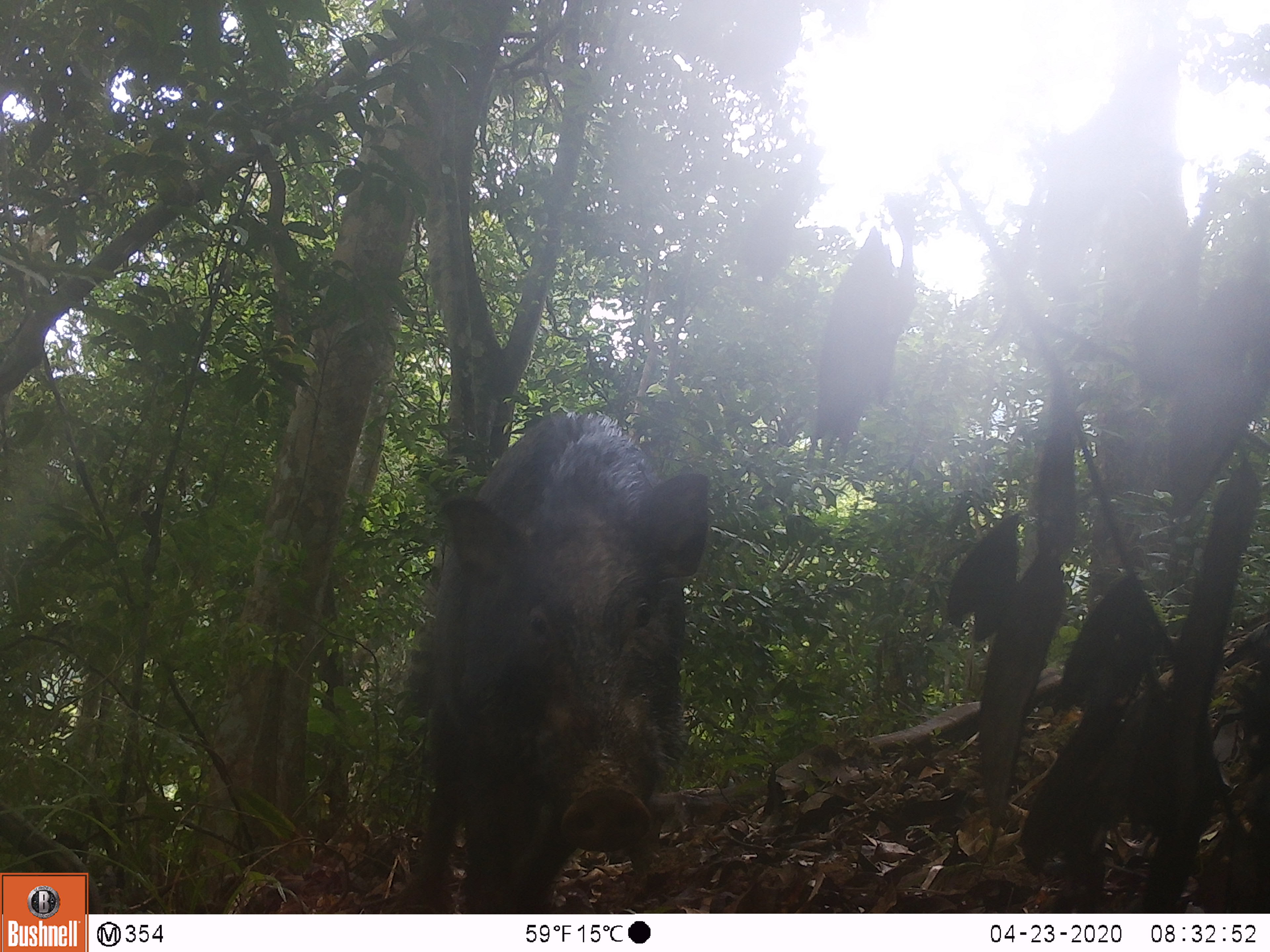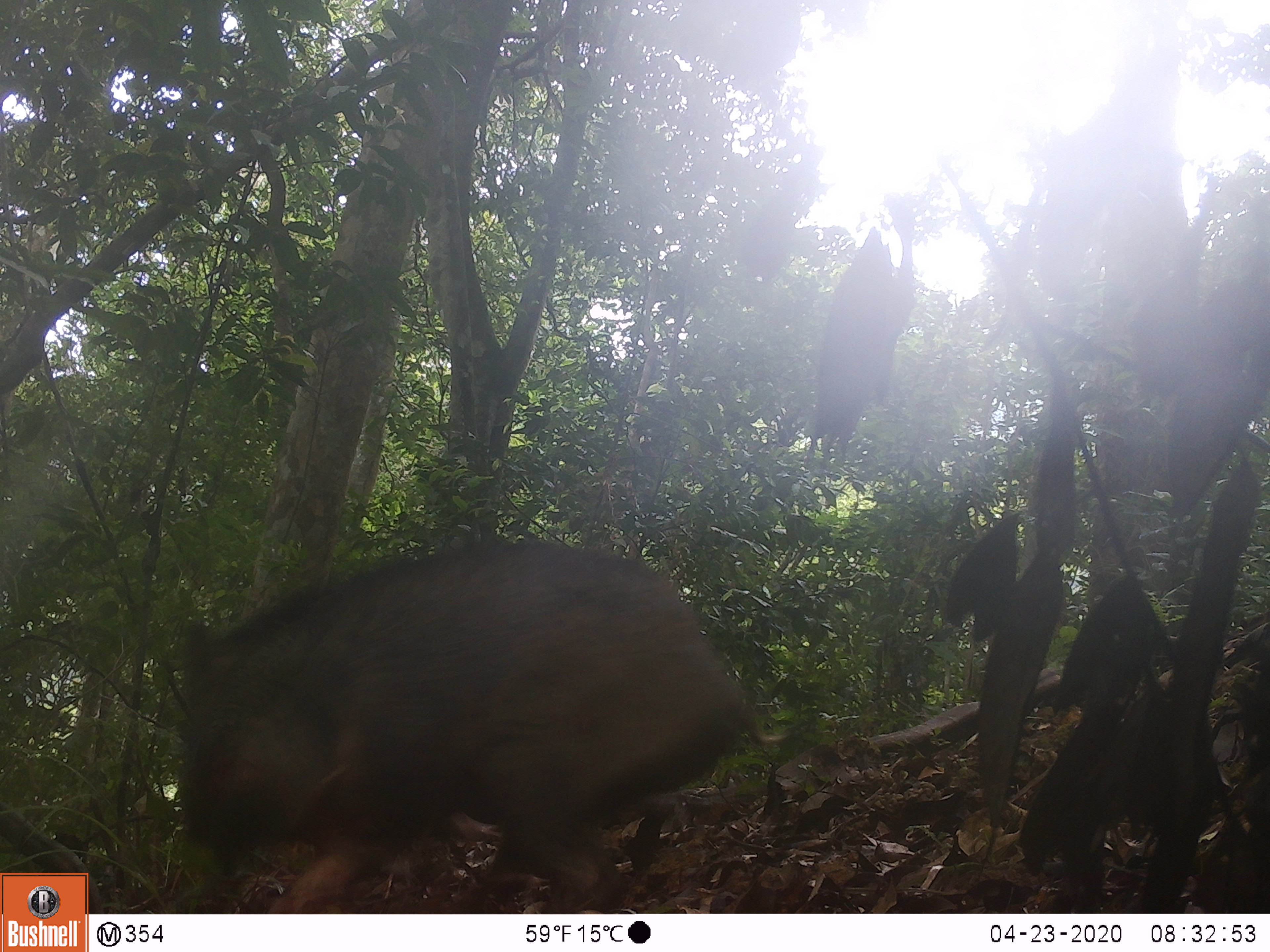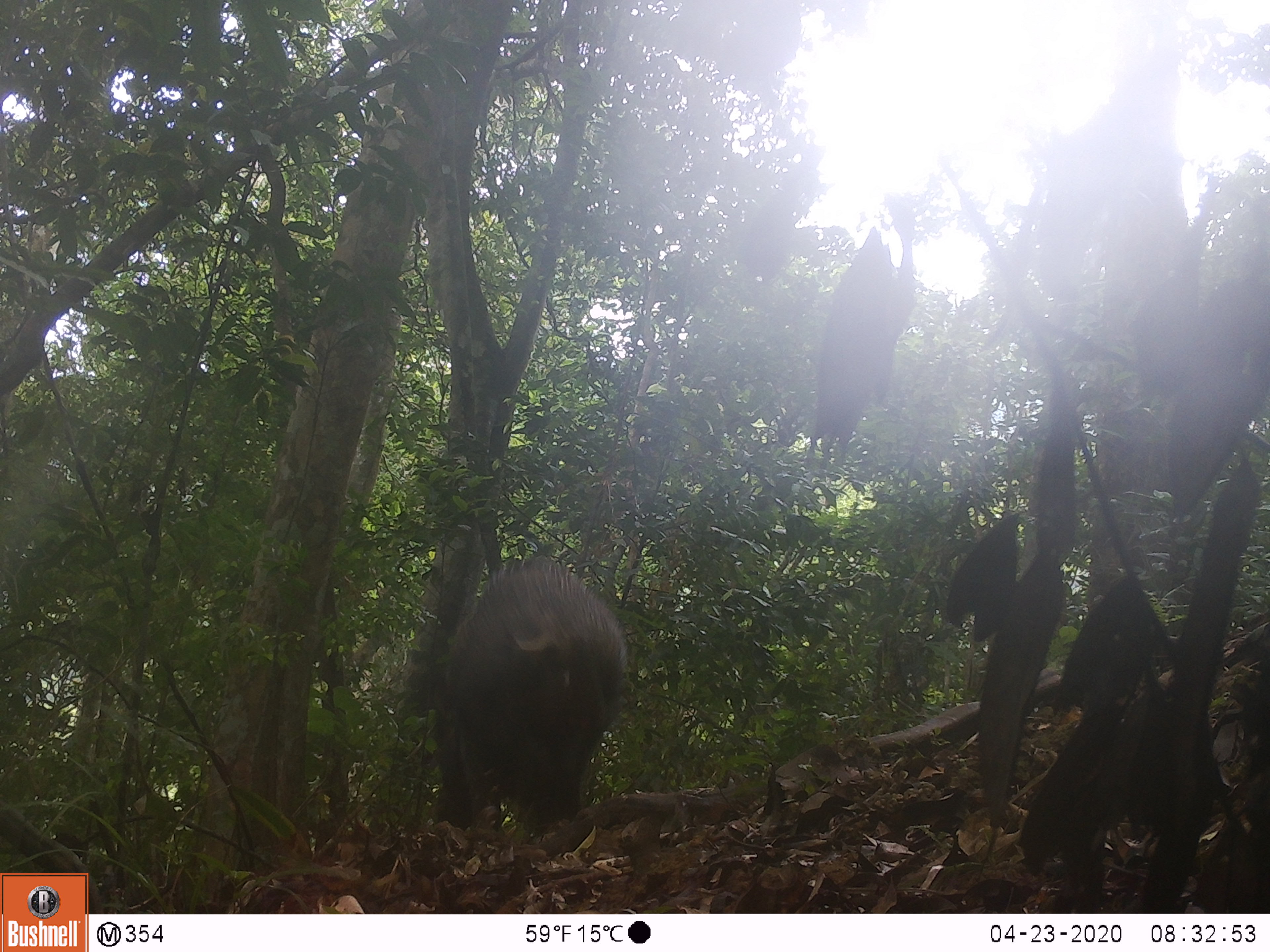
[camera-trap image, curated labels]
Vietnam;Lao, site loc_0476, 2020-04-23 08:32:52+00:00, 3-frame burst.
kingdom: Animalia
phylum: Chordata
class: Mammalia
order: Artiodactyla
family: Suidae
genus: Sus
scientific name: Sus scrofa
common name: eurasian wild pig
Eurasian wild pig (Sus scrofa). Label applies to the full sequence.